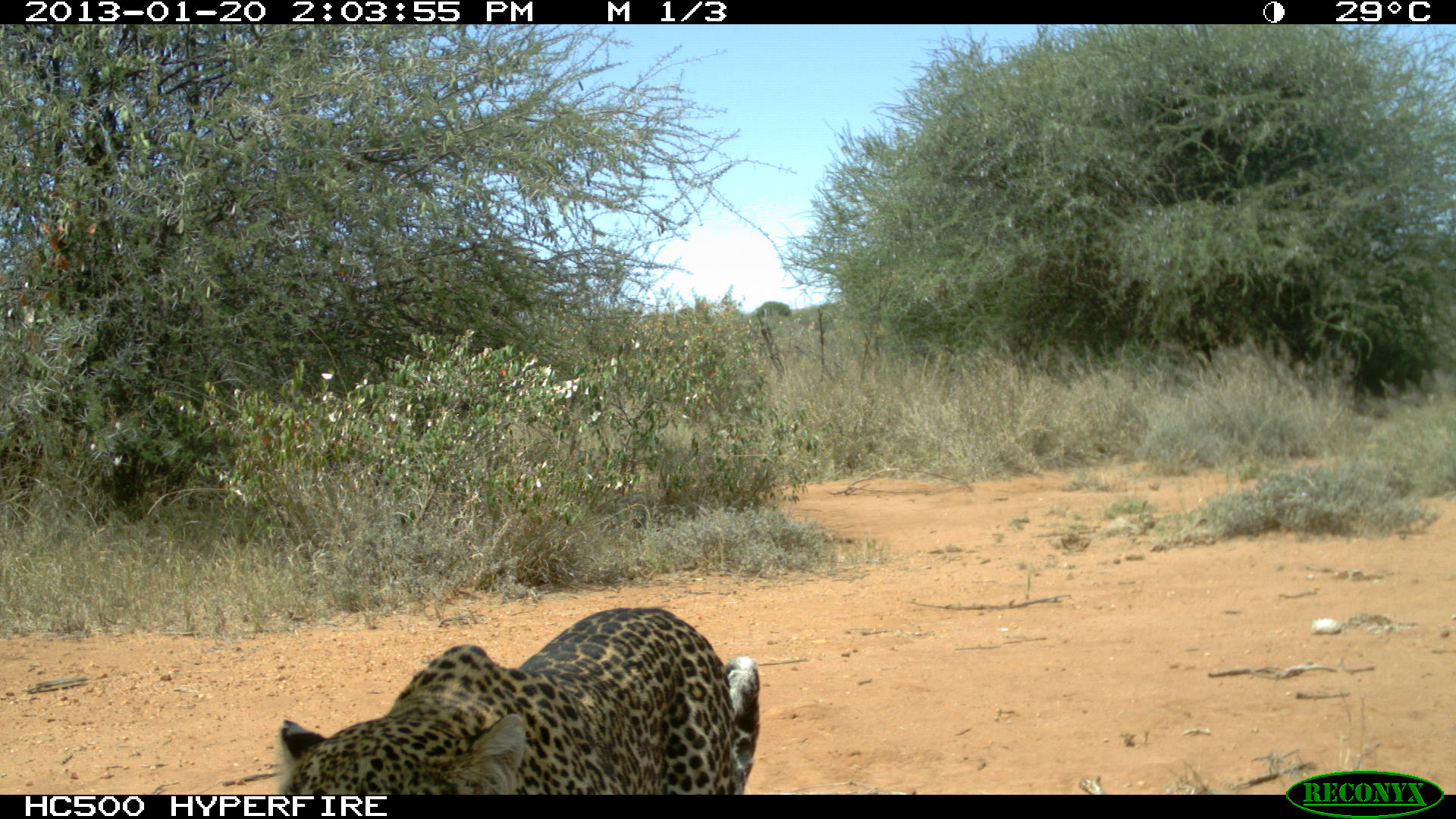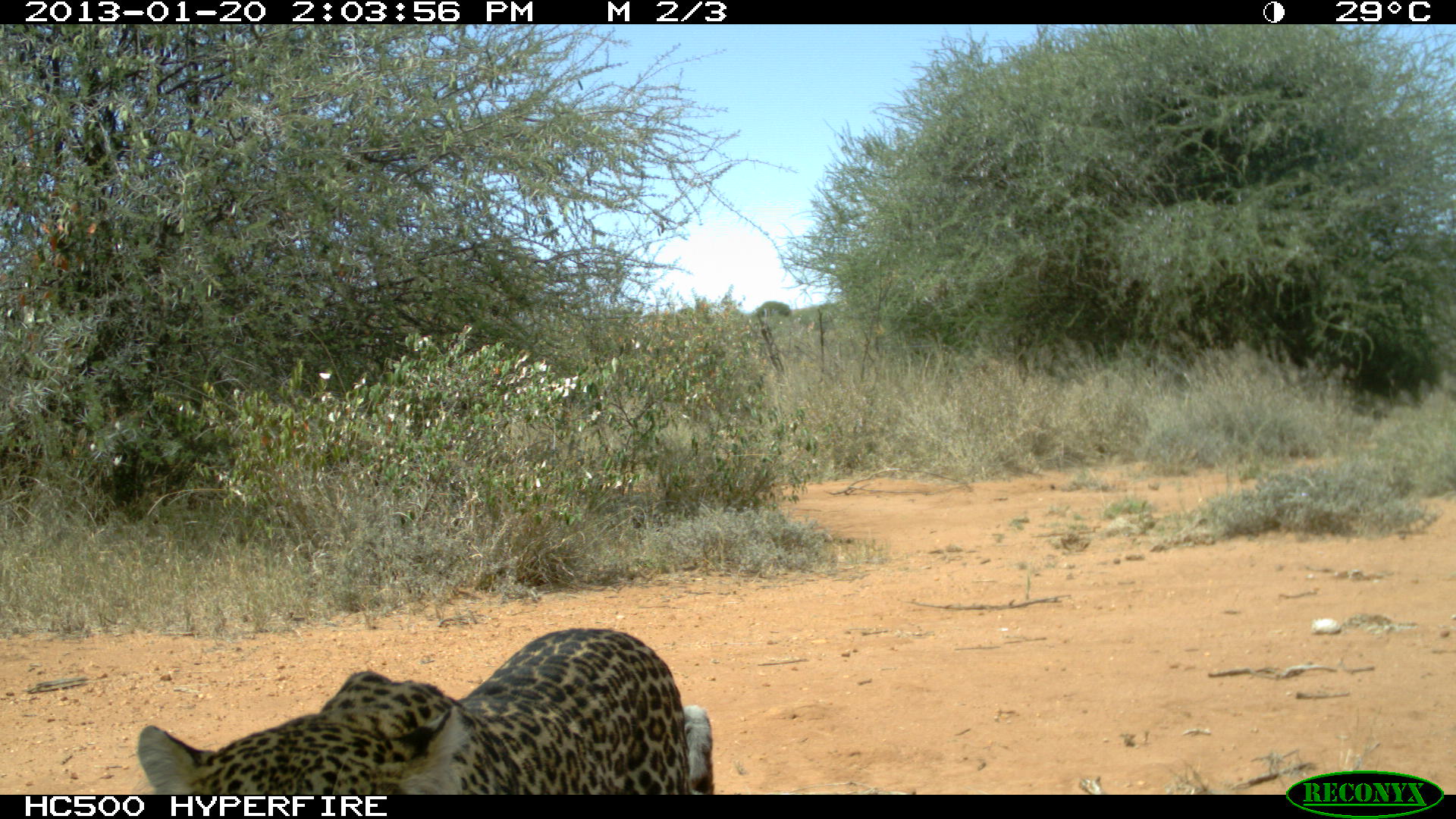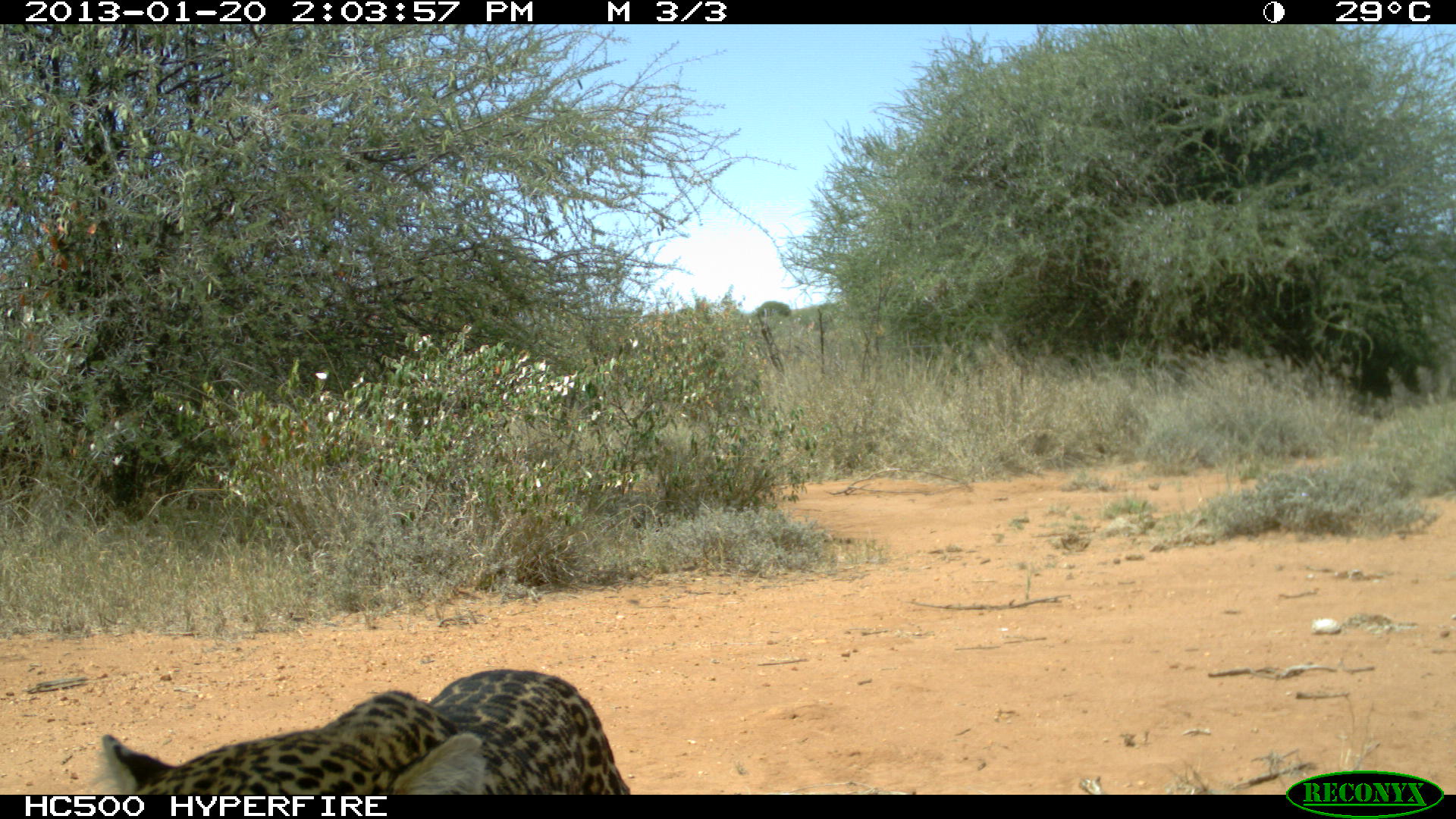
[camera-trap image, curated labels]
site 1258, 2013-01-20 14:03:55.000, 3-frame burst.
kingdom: Animalia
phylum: Chordata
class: Mammalia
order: Carnivora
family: Felidae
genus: Panthera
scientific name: Panthera pardus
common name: leopard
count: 1